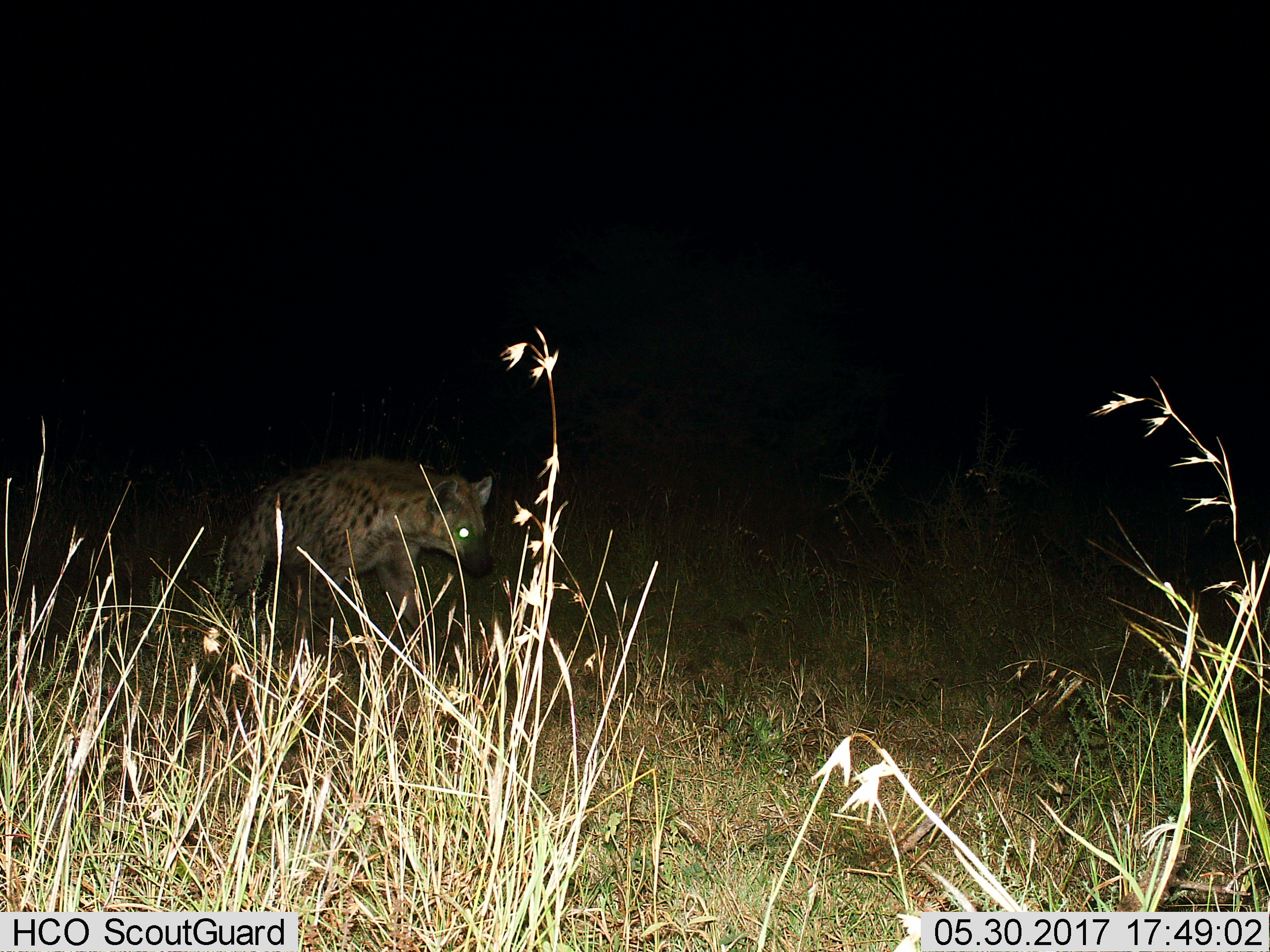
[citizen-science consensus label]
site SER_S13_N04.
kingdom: Animalia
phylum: Chordata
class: Mammalia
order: Carnivora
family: Hyaenidae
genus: Crocuta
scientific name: Crocuta crocuta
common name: spotted hyena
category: hyenaspotted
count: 1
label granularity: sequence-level